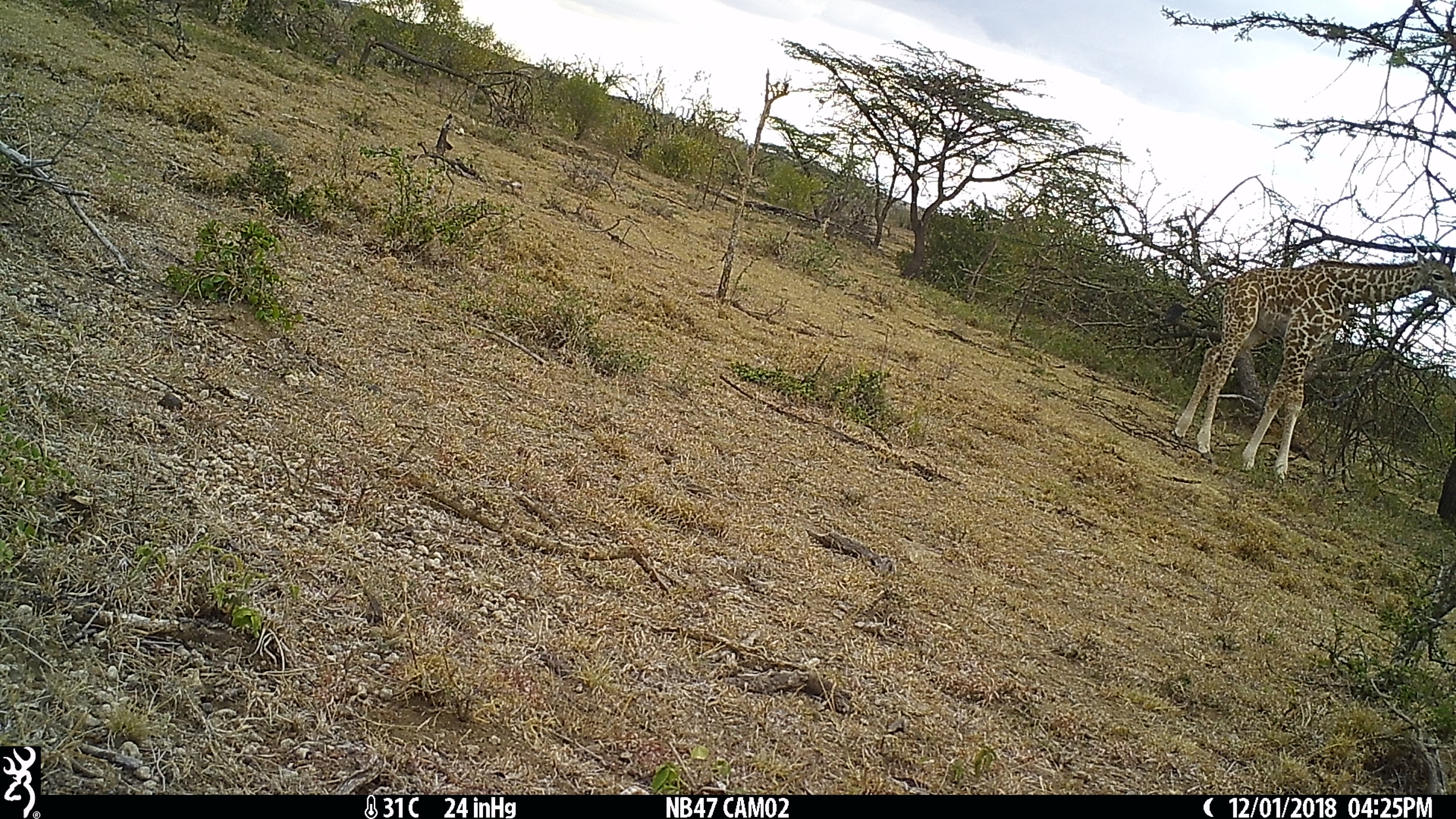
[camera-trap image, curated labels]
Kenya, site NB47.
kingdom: Animalia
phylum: Chordata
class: Mammalia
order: Artiodactyla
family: Giraffidae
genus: Giraffa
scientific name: Giraffa camelopardalis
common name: northern giraffe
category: giraffe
Giraffe (northern giraffe) (Giraffa camelopardalis).